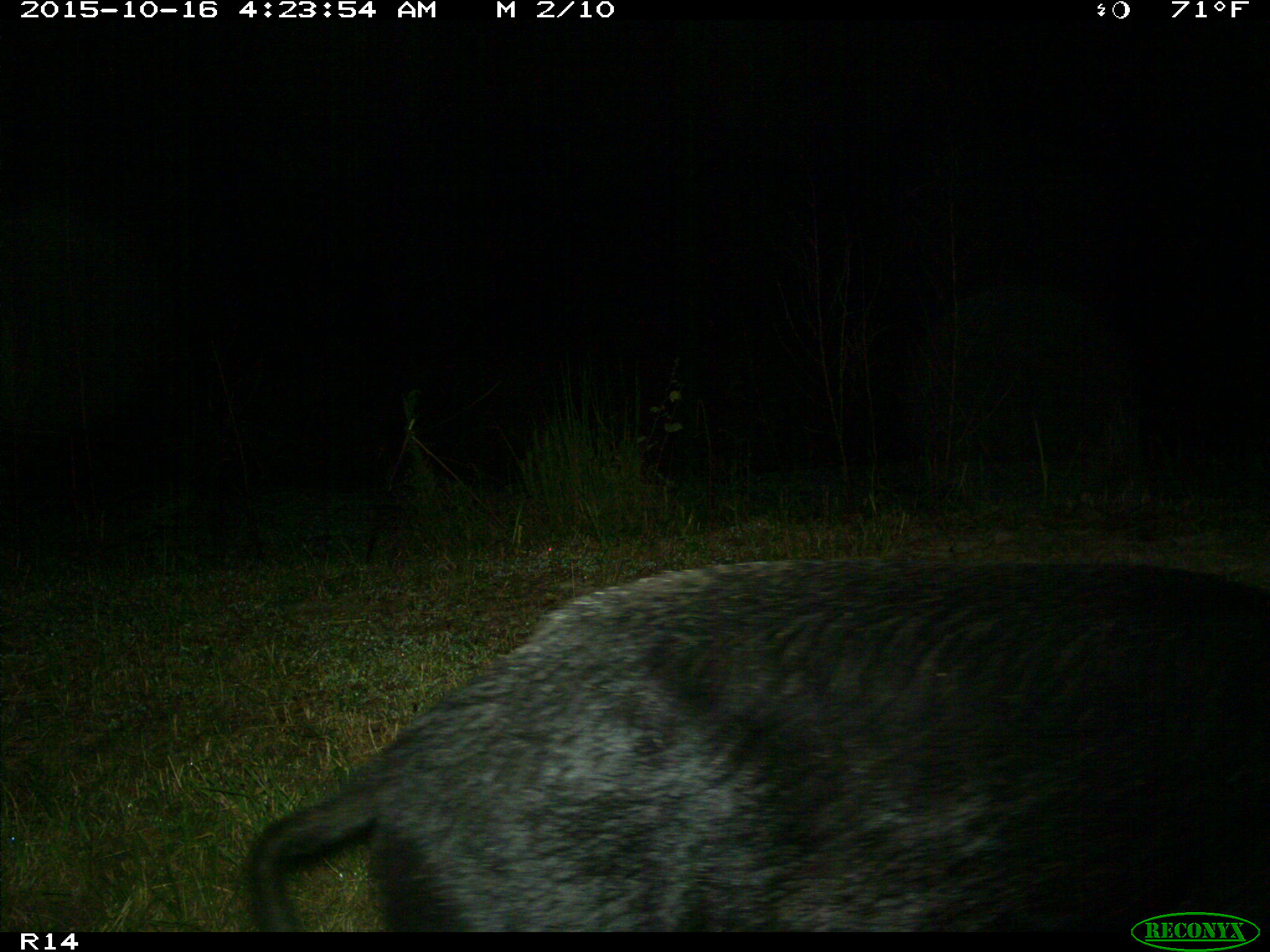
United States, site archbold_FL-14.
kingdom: Animalia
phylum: Chordata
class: Mammalia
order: Artiodactyla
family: Suidae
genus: Sus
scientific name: Sus scrofa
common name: wild boar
Sus scrofa (wild boar).